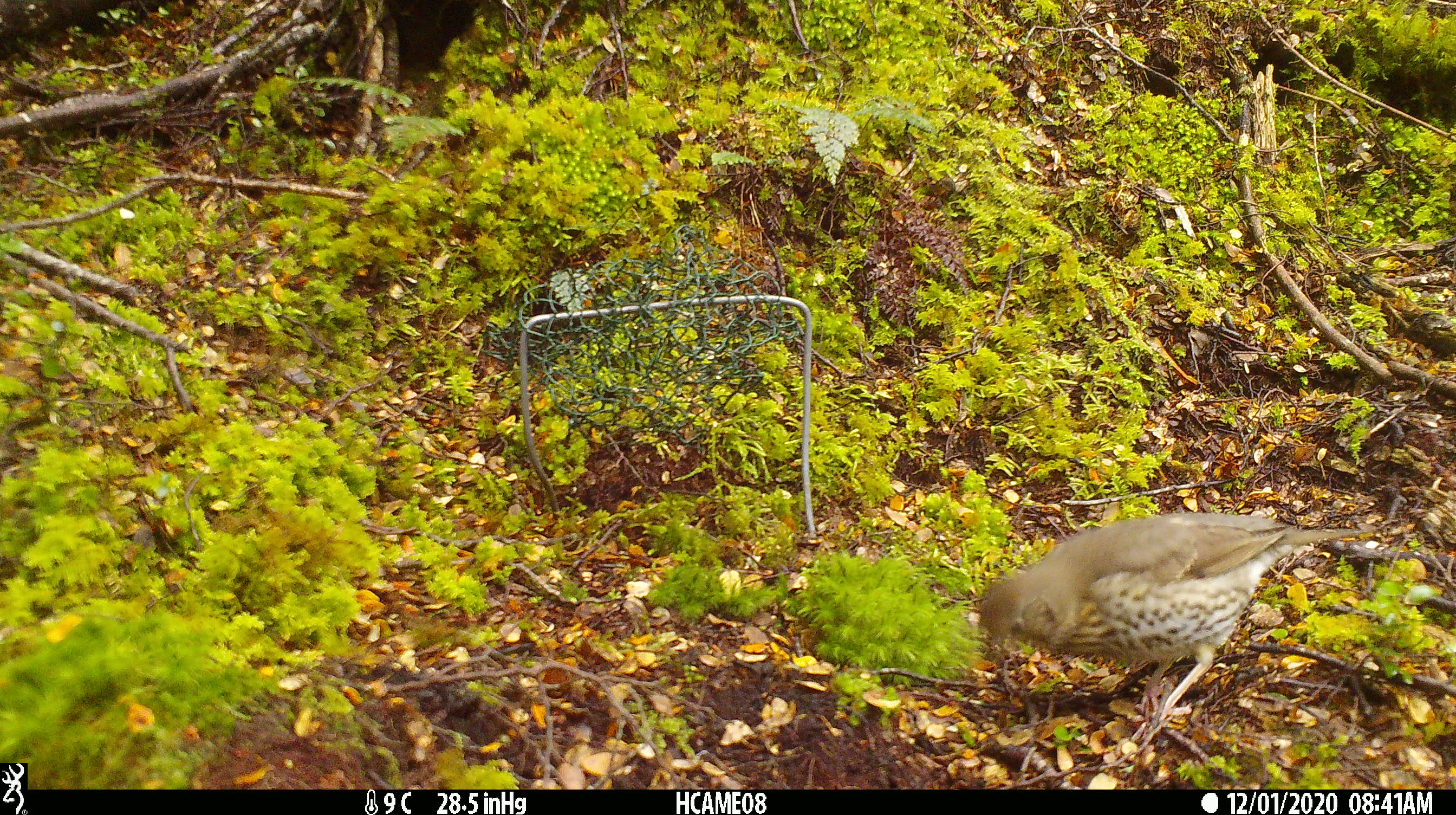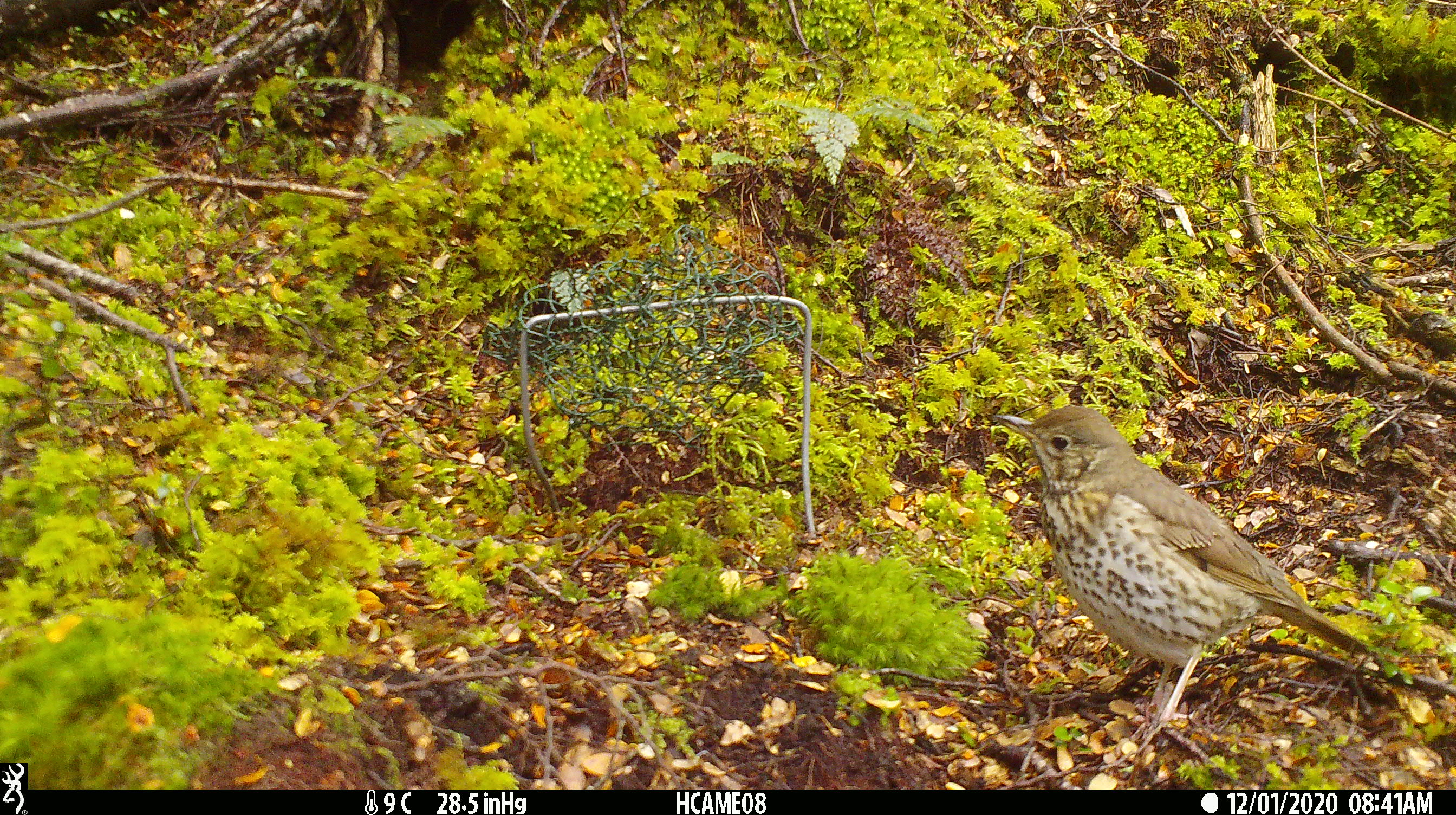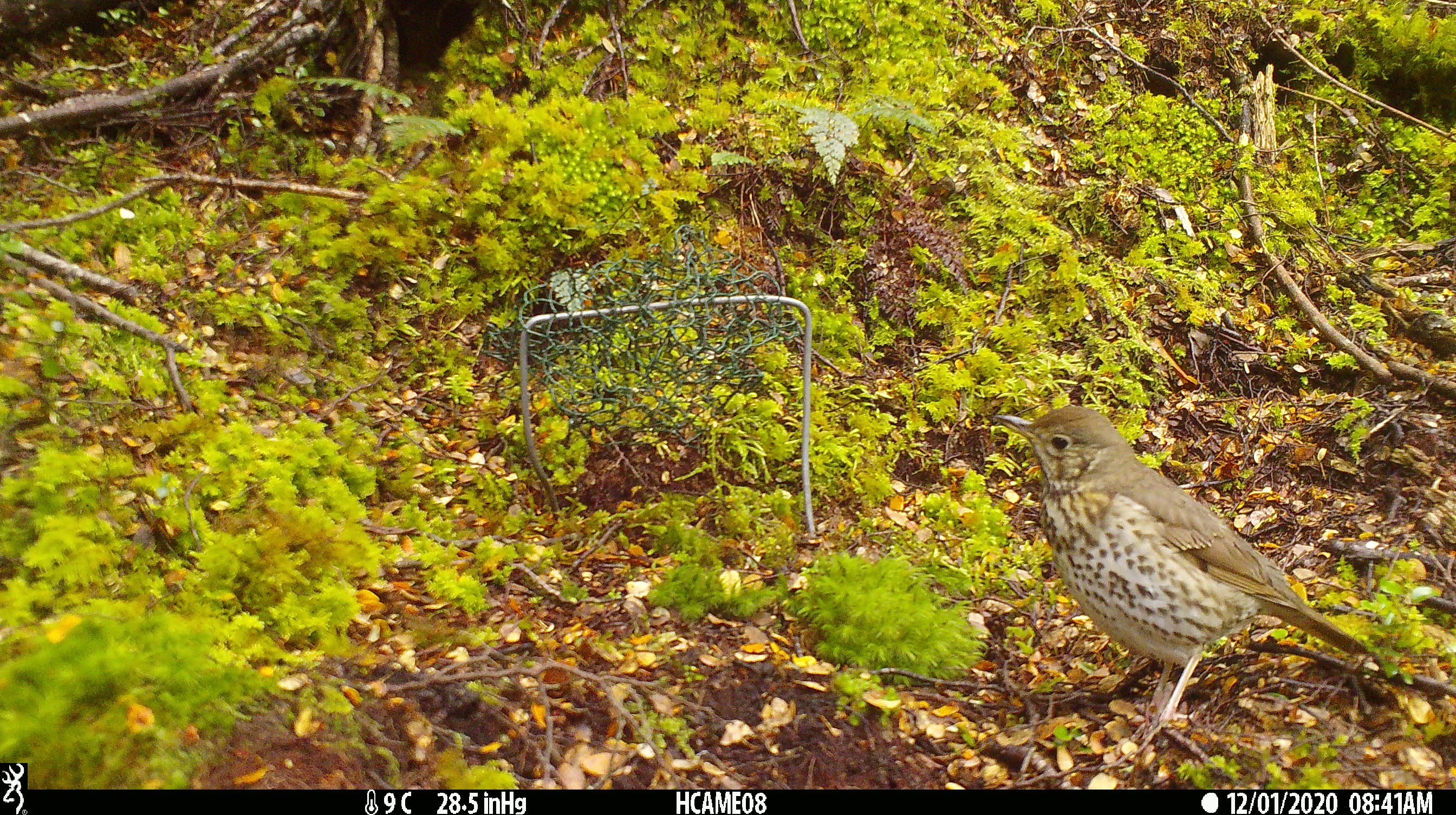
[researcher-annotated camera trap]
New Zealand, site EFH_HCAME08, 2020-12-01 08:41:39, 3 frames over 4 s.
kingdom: Animalia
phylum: Chordata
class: Aves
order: Passeriformes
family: Turdidae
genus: Turdus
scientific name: Turdus philomelos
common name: song thrush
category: thrush